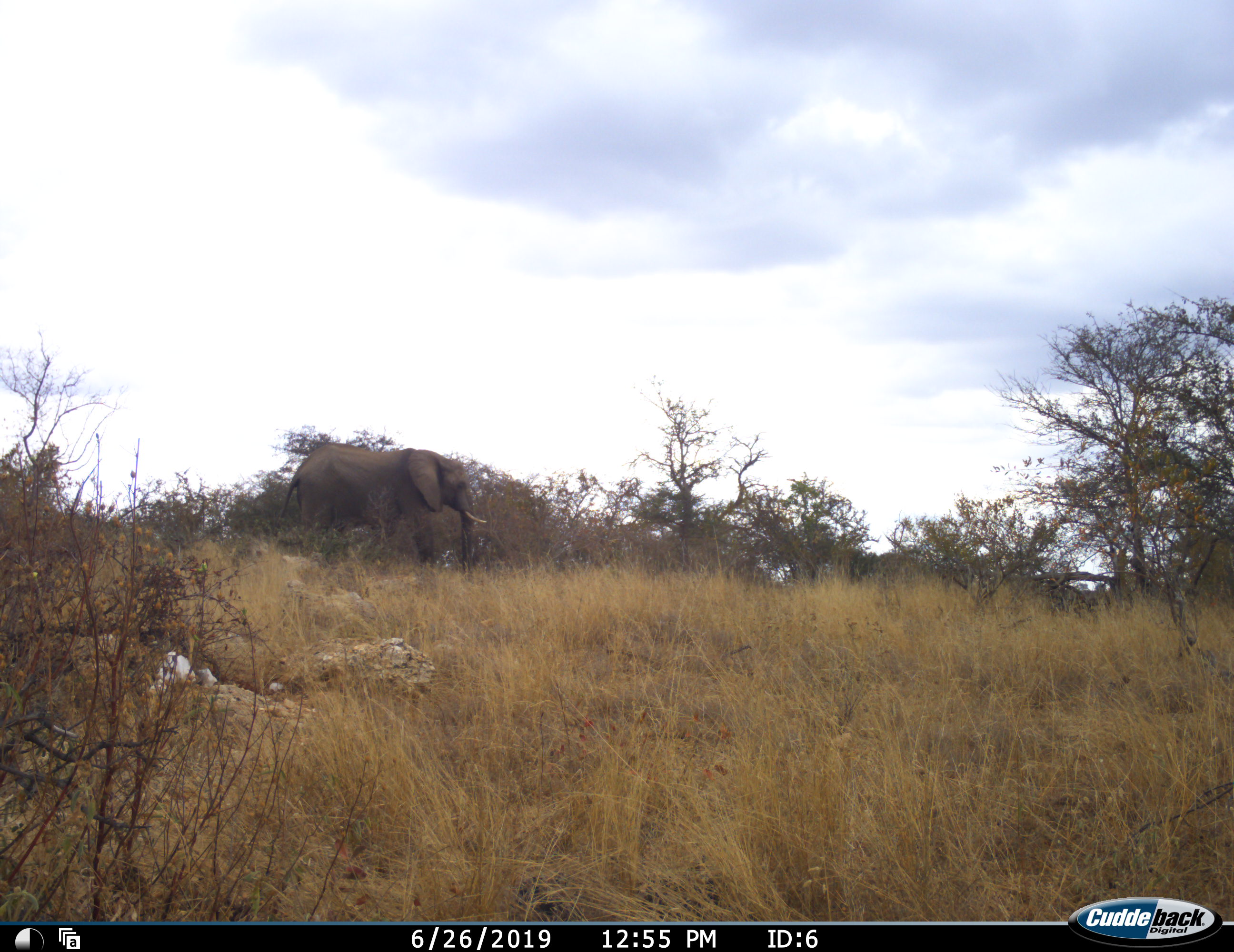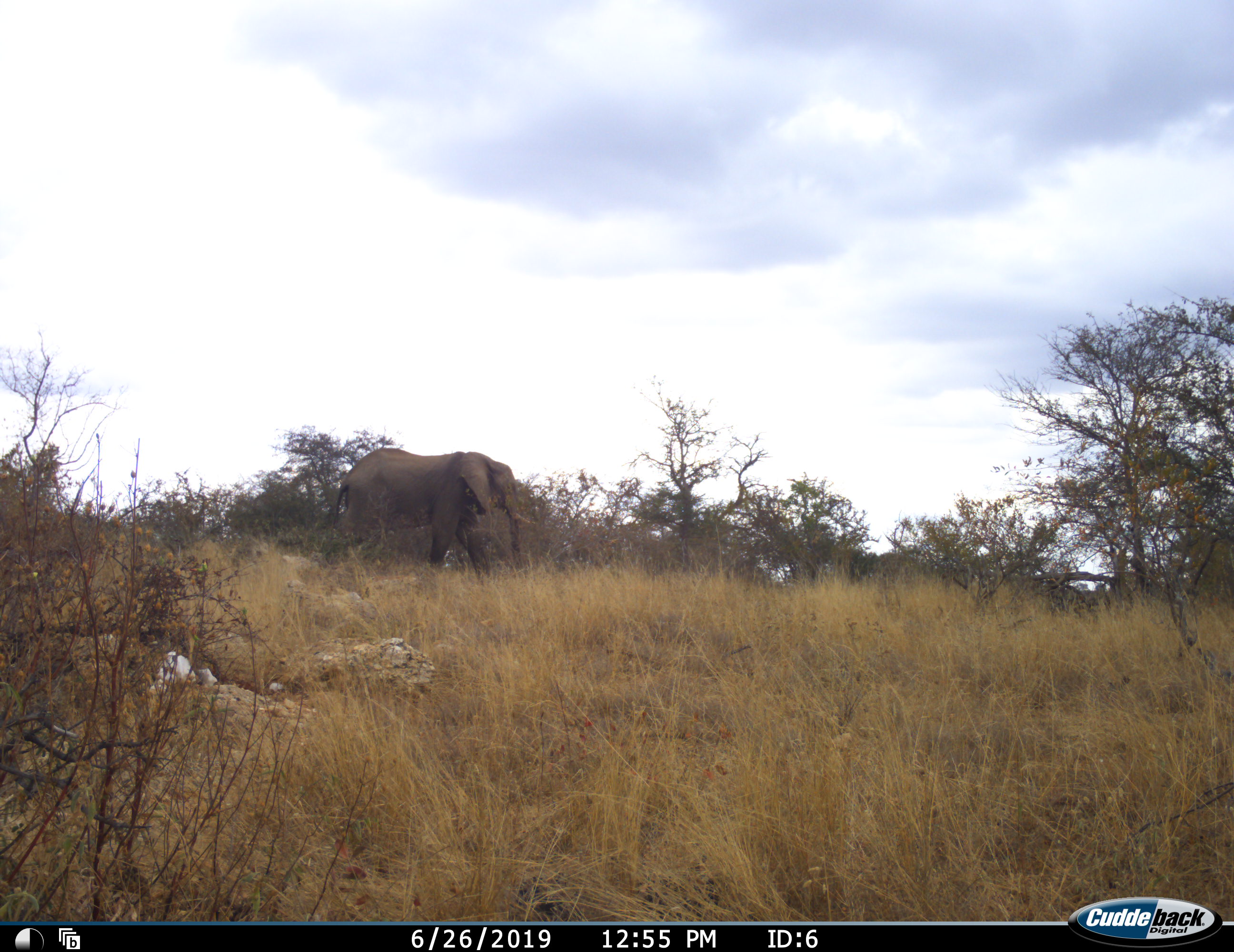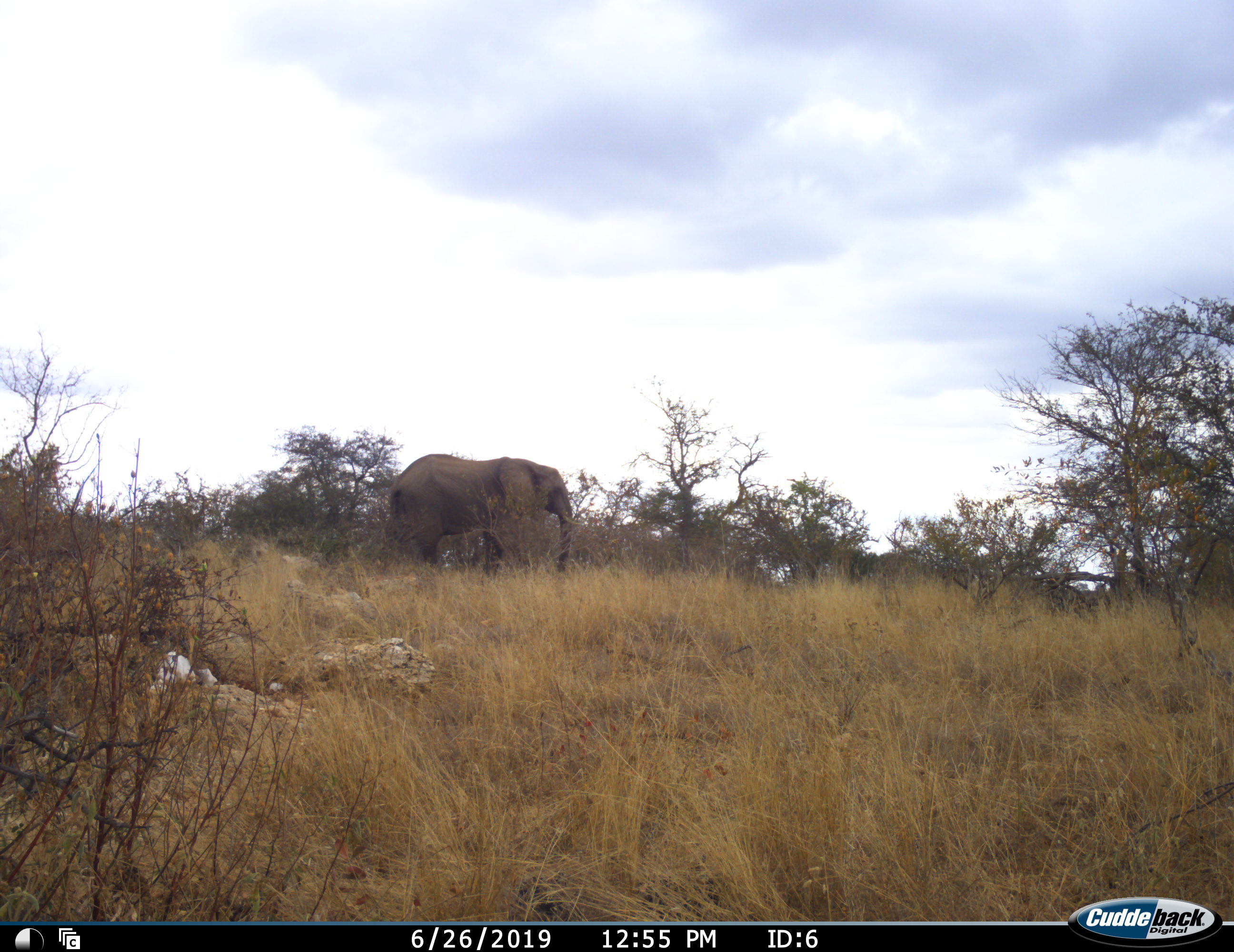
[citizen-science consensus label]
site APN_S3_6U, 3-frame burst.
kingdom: Animalia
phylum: Chordata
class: Mammalia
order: Proboscidea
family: Elephantidae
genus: Loxodonta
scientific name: Loxodonta africana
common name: african bush elephant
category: elephant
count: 1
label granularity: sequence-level